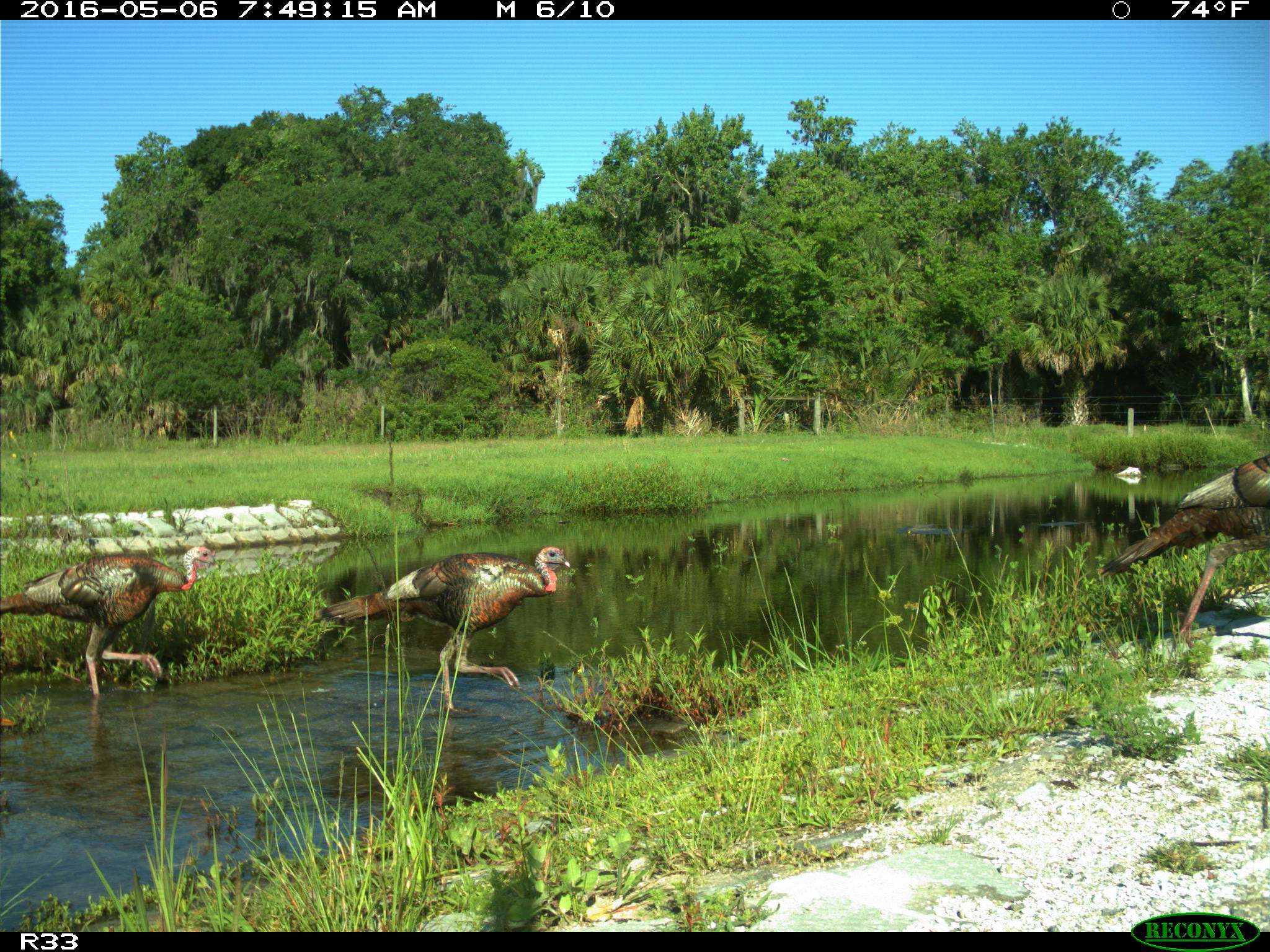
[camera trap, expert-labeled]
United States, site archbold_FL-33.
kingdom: Animalia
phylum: Chordata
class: Aves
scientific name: Aves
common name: birds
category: unidentified bird